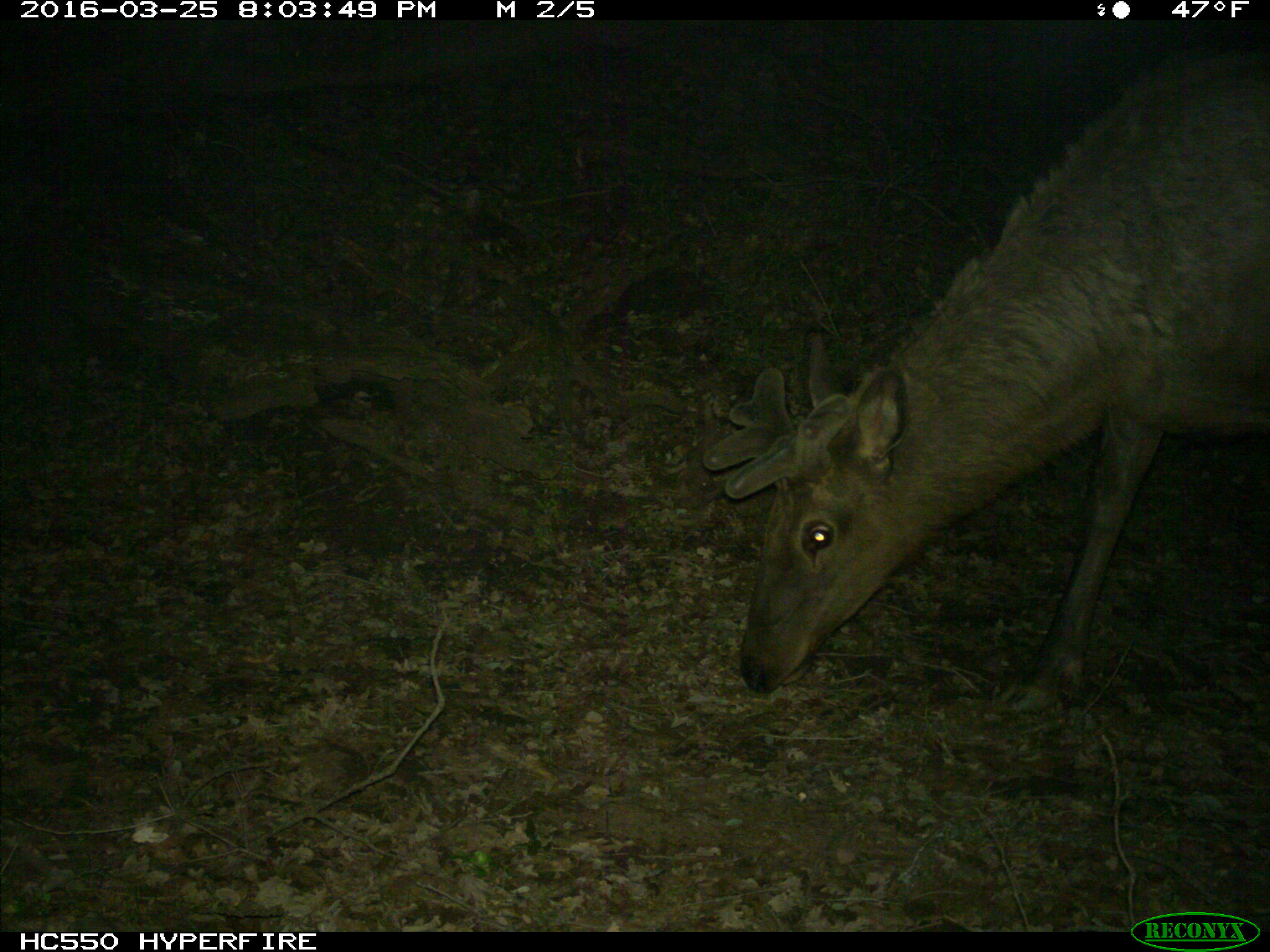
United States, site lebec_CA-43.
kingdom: Animalia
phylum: Chordata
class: Mammalia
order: Artiodactyla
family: Cervidae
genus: Cervus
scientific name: Cervus canadensis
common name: elk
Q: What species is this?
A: Cervus canadensis (elk).